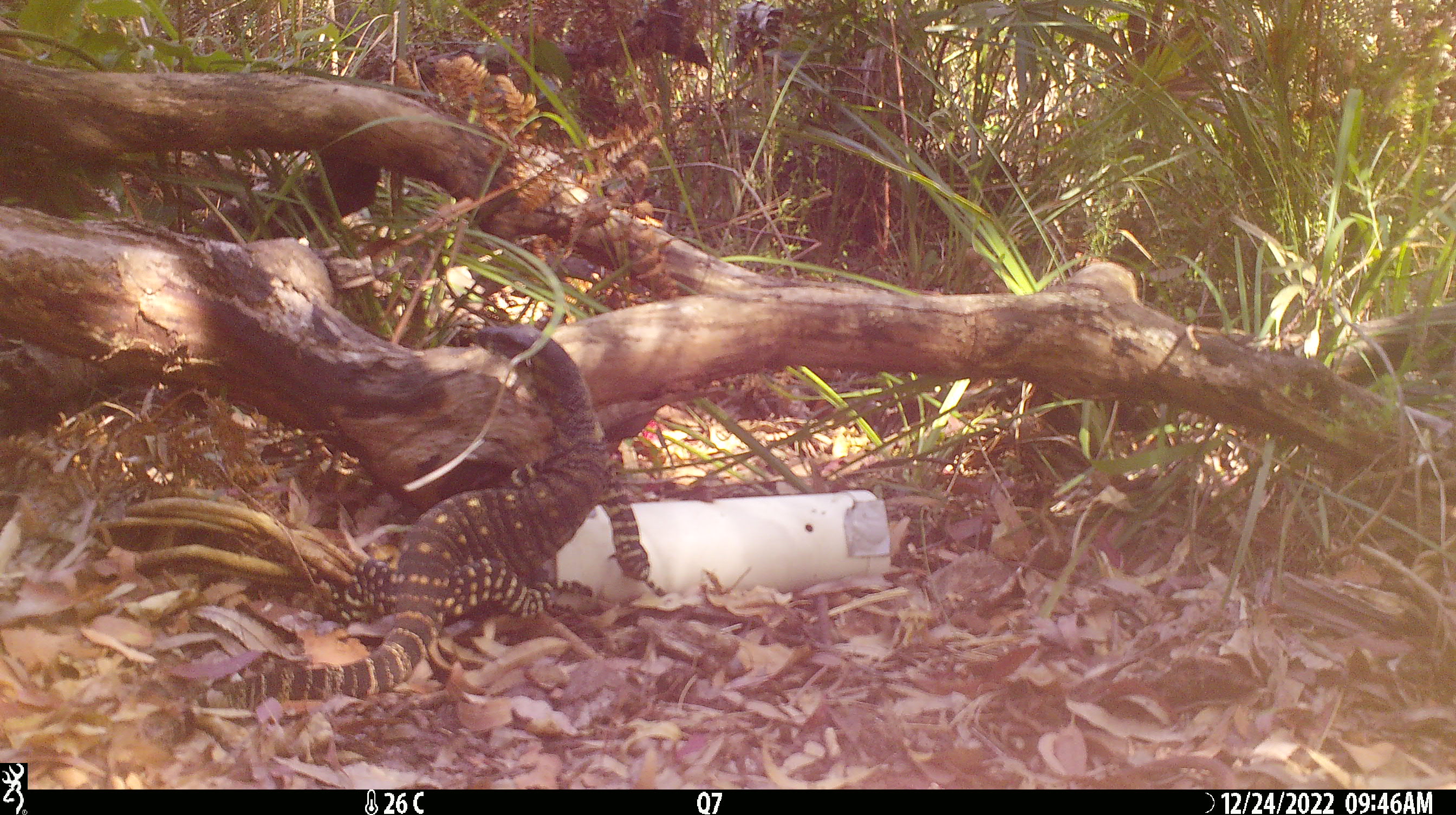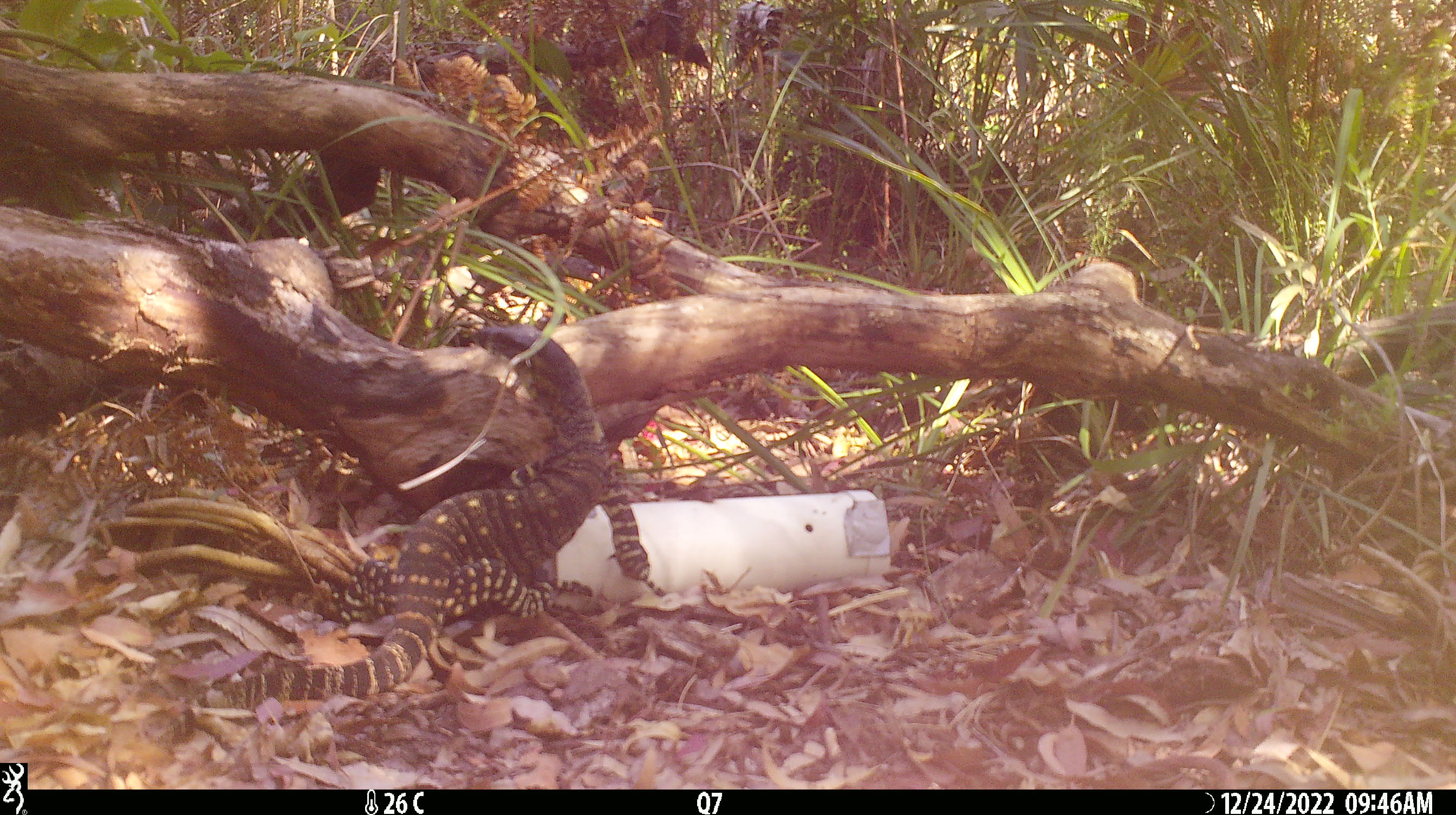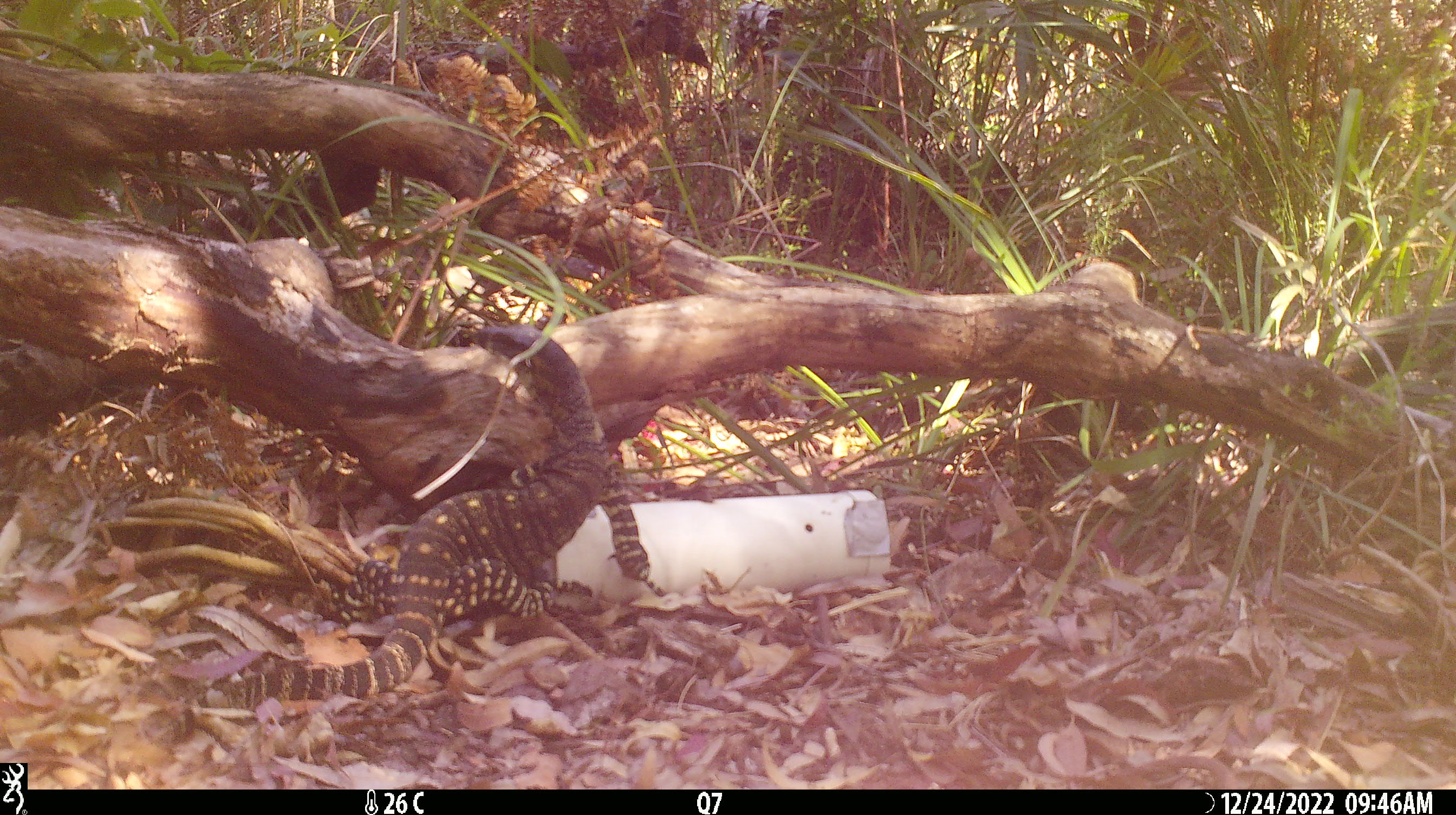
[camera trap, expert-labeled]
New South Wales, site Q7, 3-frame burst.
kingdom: Animalia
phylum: Chordata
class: Reptilia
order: Squamata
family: Varanidae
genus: Varanus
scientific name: Varanus varius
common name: lace monitor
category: goanna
Goanna (lace monitor) (Varanus varius).